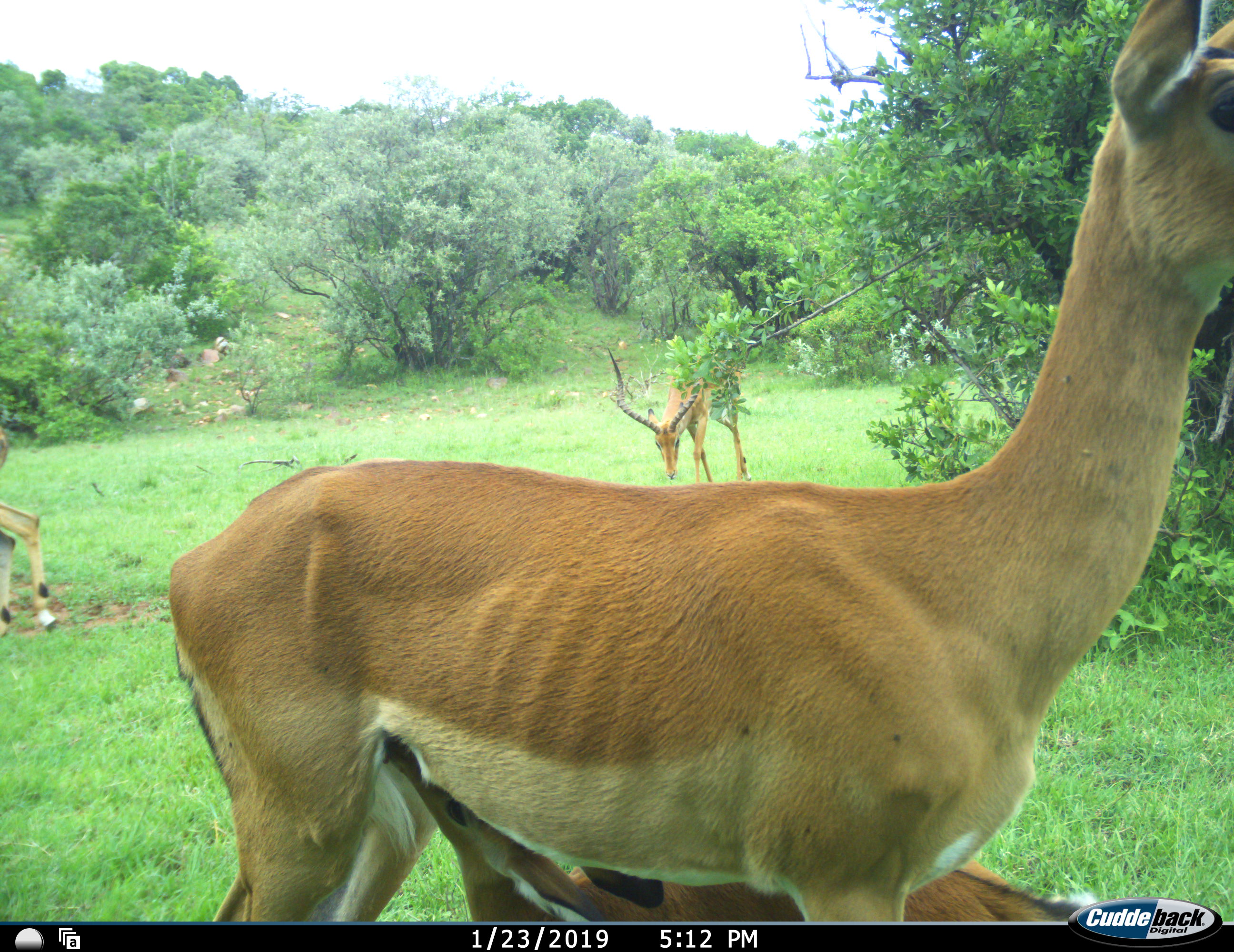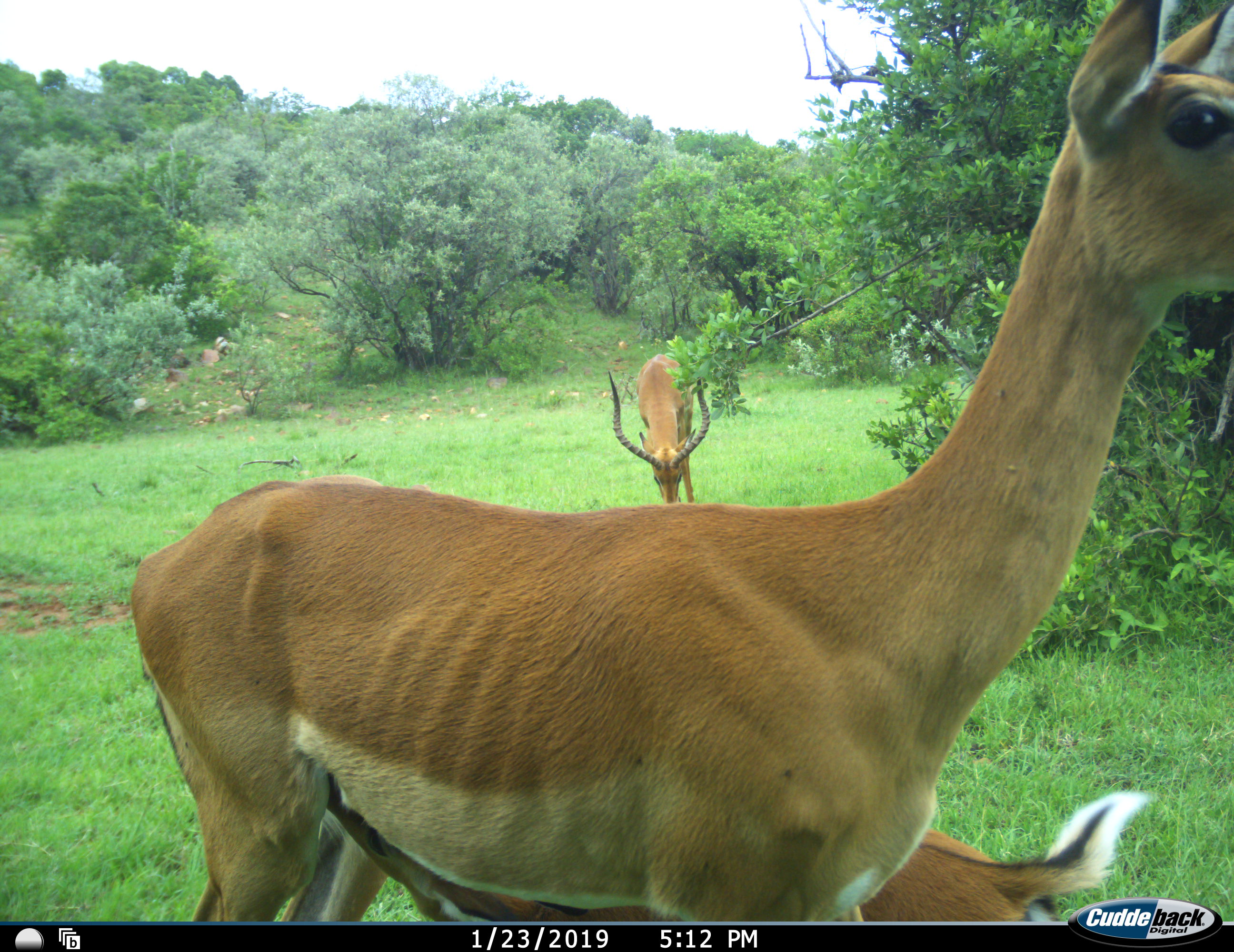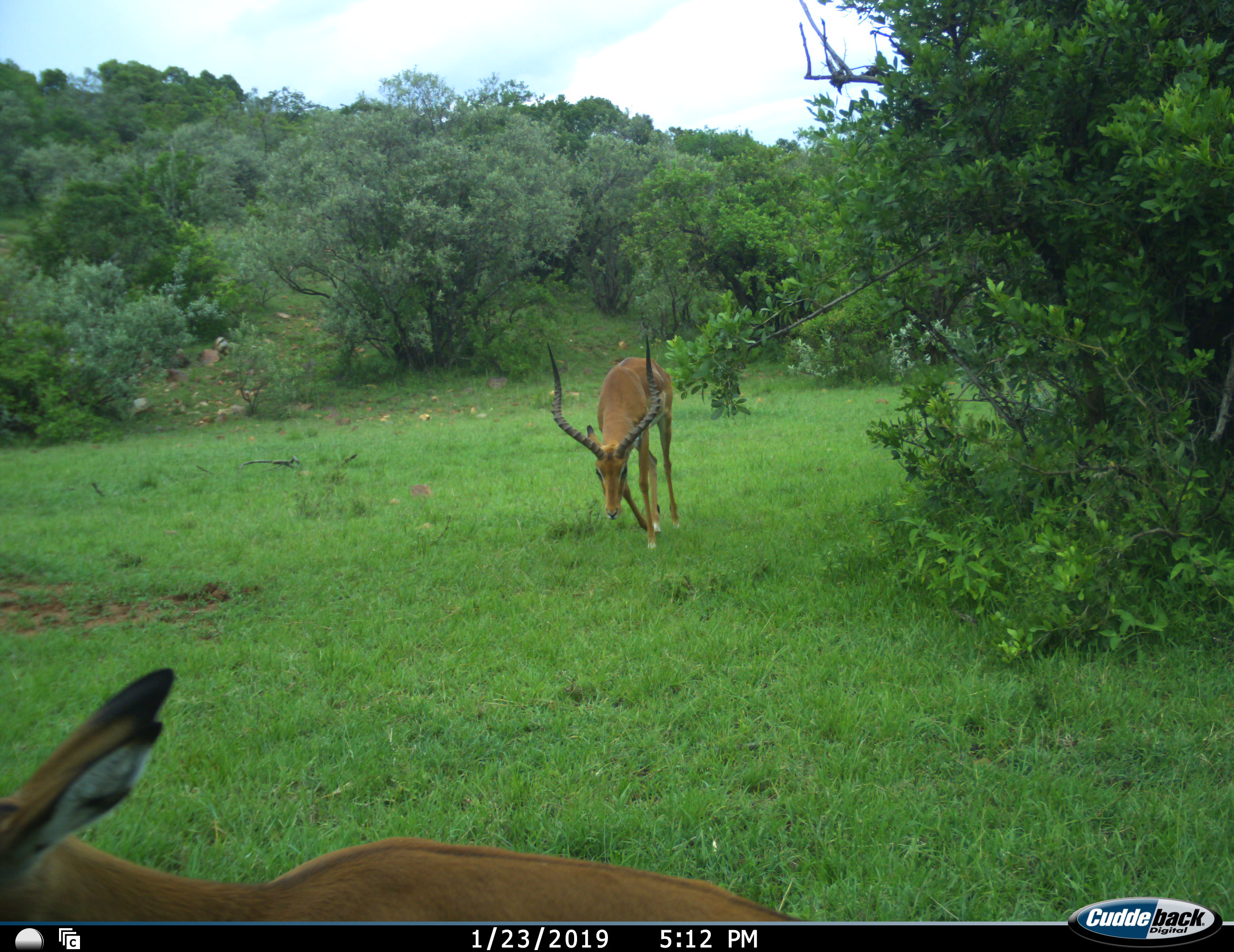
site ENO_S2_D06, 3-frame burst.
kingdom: Animalia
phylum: Chordata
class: Mammalia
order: Artiodactyla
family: Bovidae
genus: Aepyceros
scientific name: Aepyceros melampus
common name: impala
Impala (Aepyceros melampus), count 4. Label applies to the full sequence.